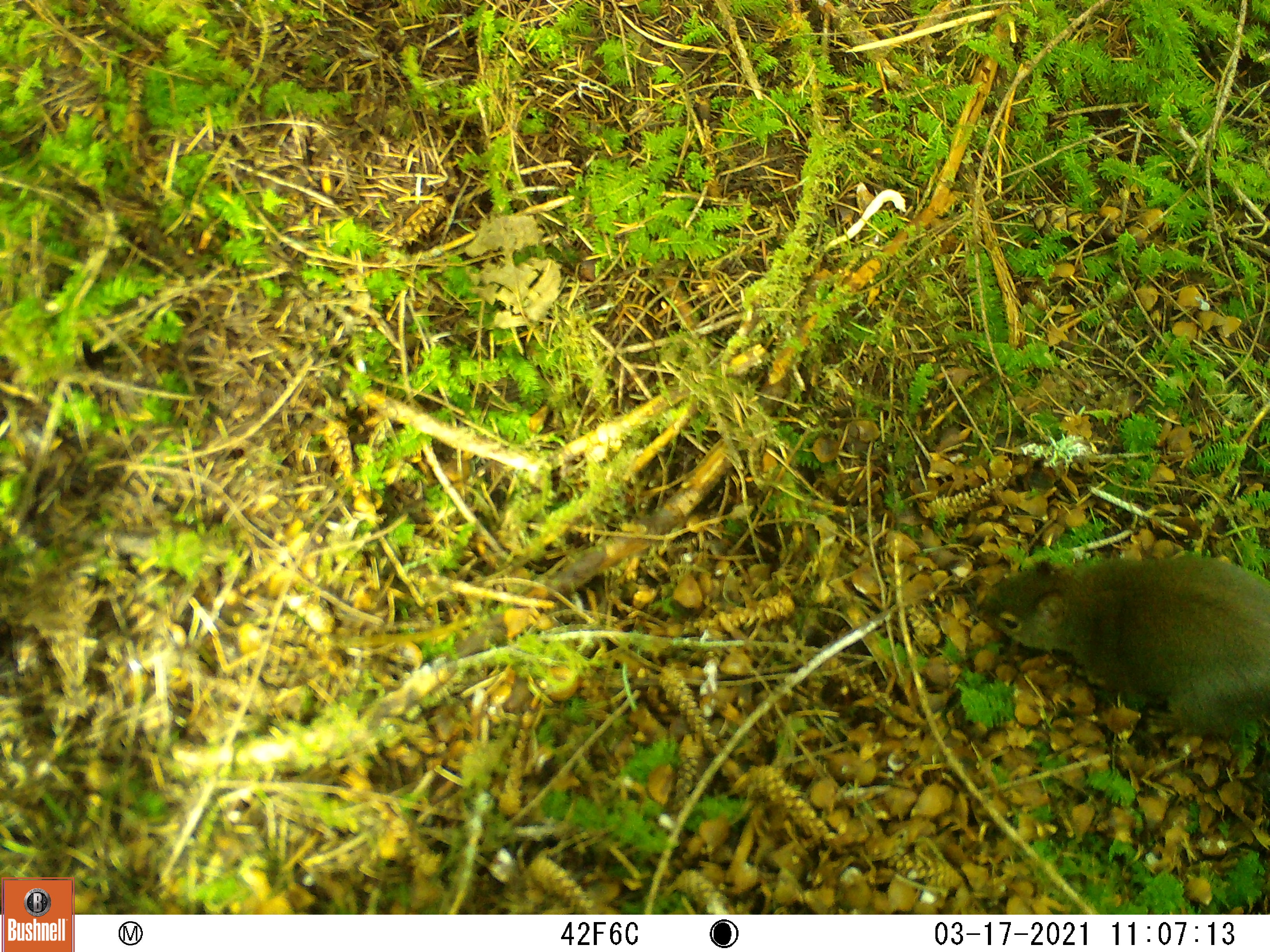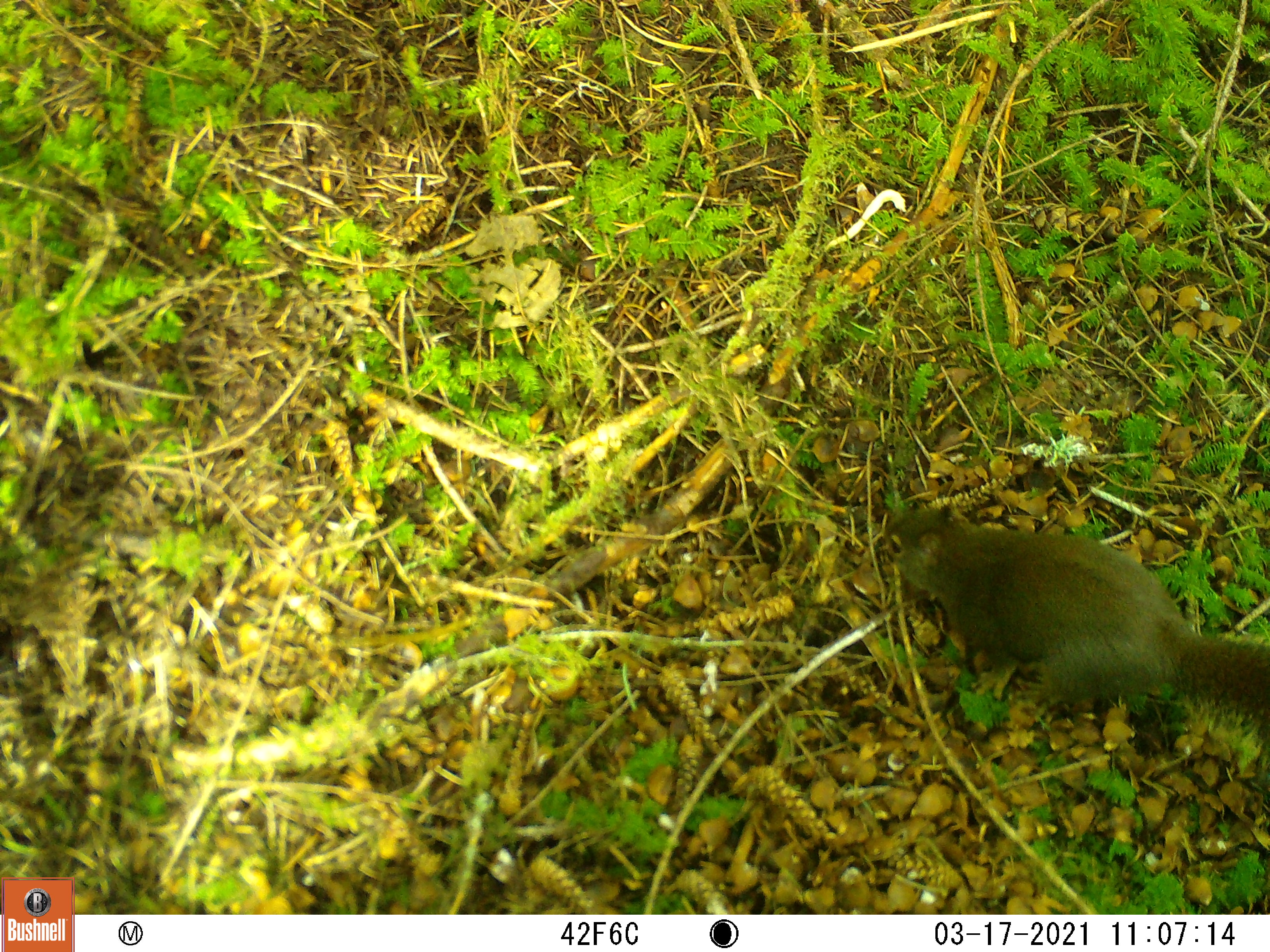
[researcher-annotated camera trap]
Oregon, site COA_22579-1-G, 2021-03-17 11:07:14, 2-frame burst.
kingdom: Animalia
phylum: Chordata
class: Mammalia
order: Rodentia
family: Sciuridae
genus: Tamiasciurus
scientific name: Tamiasciurus douglasii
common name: douglas squirrel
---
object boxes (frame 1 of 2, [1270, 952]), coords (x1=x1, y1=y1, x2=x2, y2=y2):
douglas squirrel: (x1=967, y1=545, x2=1267, y2=749)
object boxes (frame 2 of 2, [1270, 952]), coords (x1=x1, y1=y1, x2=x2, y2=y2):
douglas squirrel: (x1=881, y1=505, x2=1267, y2=765)